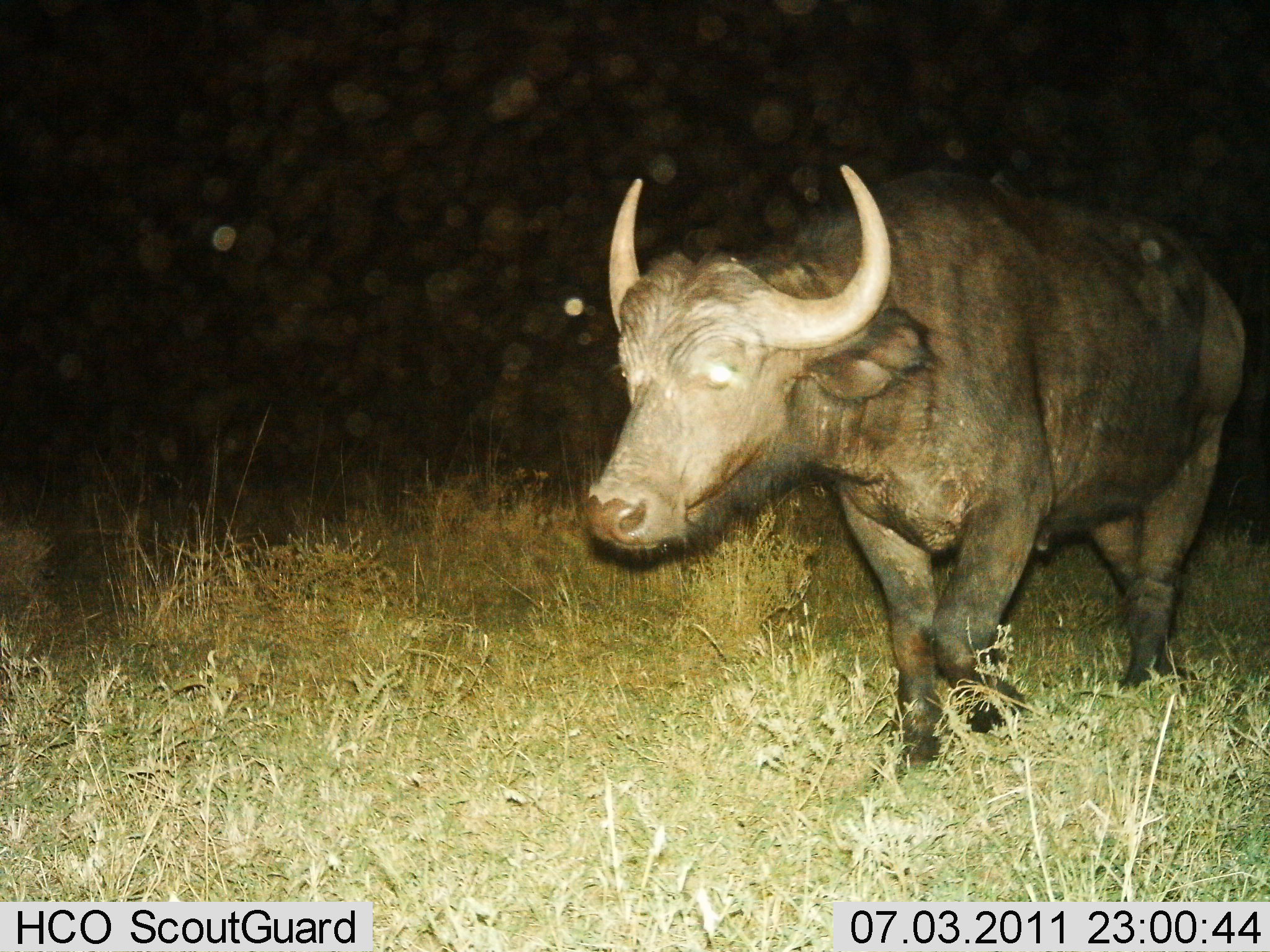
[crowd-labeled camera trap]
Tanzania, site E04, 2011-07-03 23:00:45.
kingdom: Animalia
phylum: Chordata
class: Mammalia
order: Artiodactyla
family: Bovidae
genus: Syncerus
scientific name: Syncerus caffer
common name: cape buffalo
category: buffalo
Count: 1.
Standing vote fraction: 10%.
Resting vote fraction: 0%.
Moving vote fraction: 90%.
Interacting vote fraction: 0%.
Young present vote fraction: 0%.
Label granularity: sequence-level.